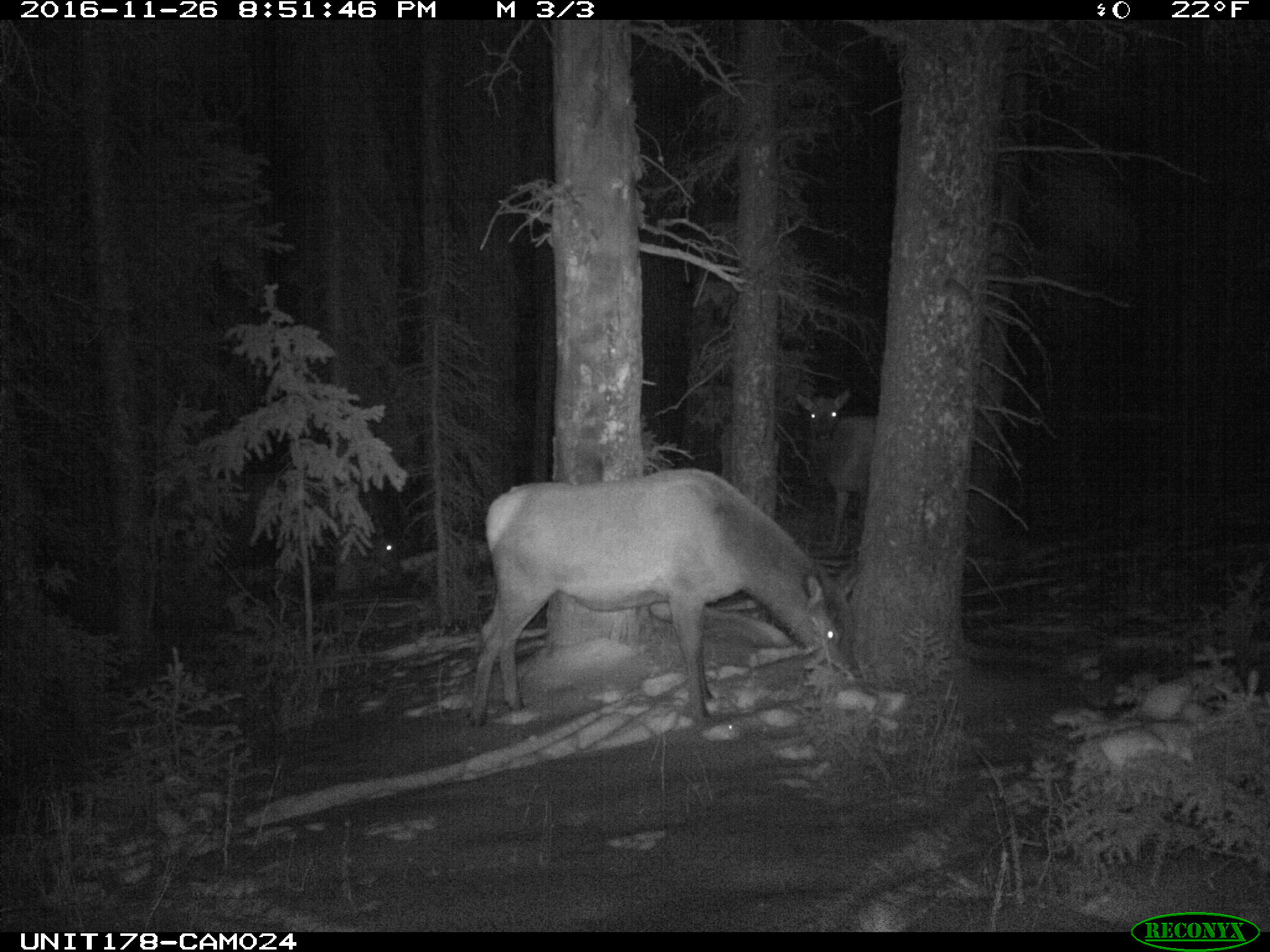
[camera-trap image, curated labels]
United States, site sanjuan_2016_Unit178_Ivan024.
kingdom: Animalia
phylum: Chordata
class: Mammalia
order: Artiodactyla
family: Cervidae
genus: Cervus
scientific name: Cervus elaphus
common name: red deer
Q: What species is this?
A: Cervus elaphus (red deer).